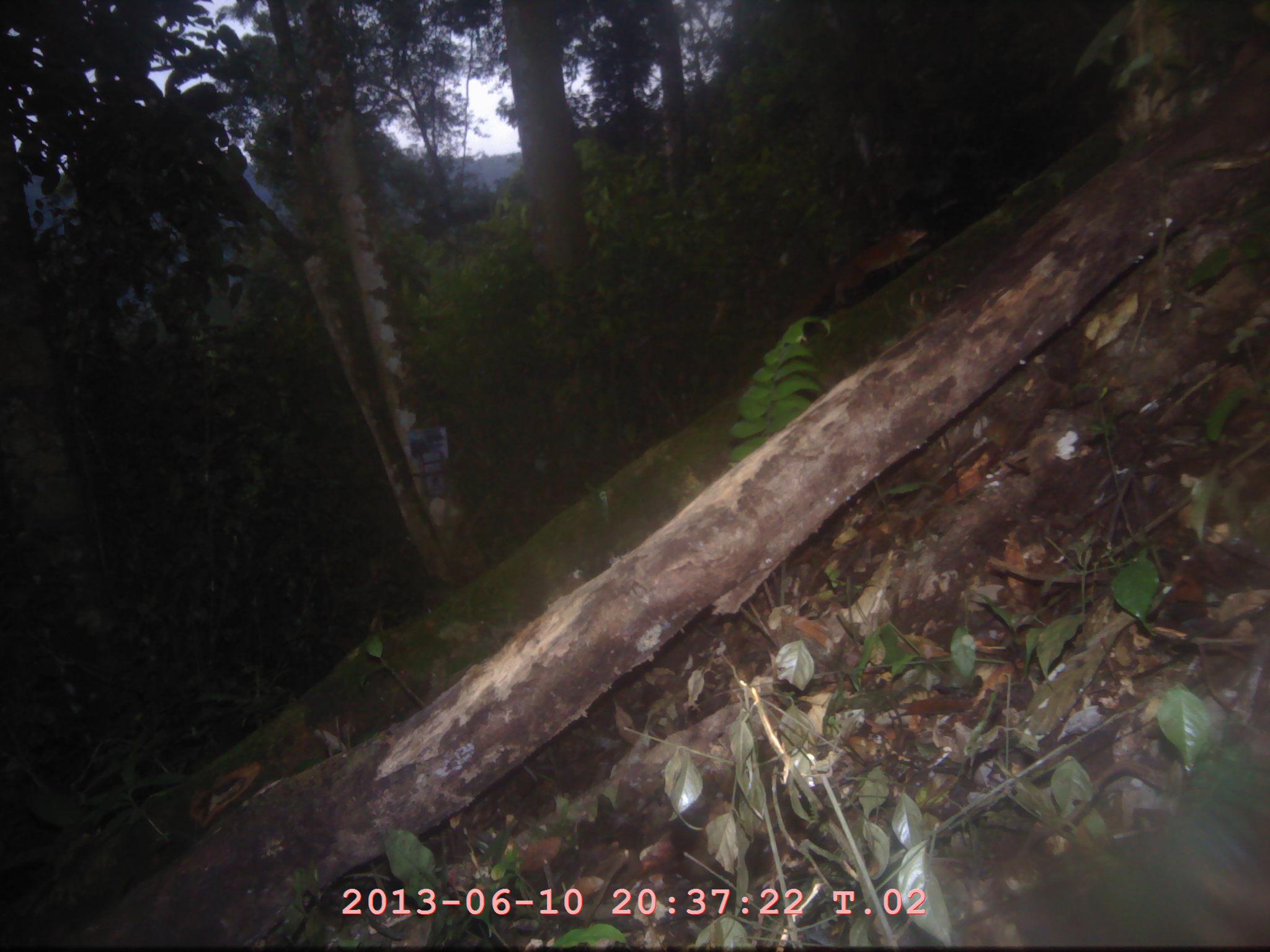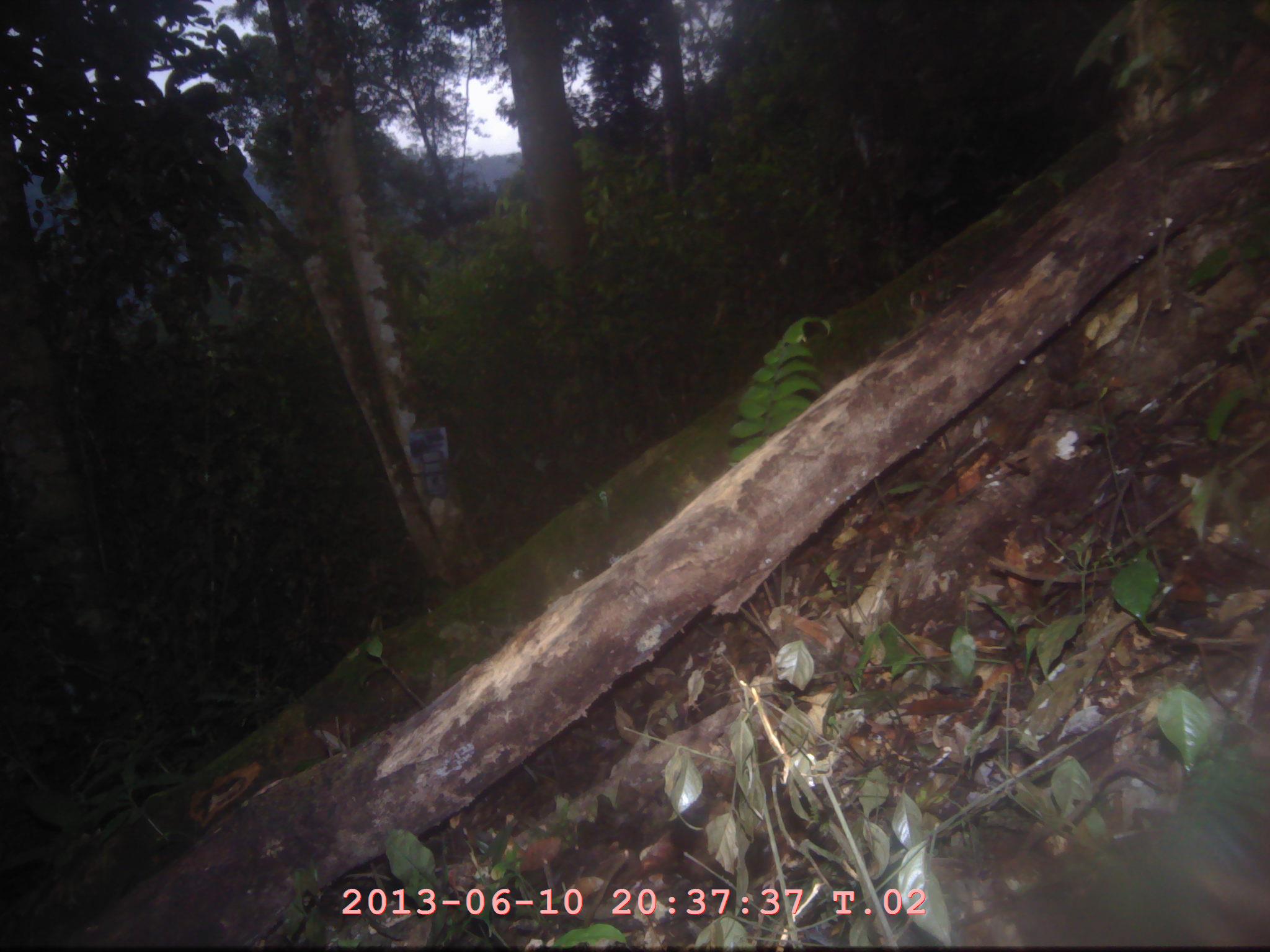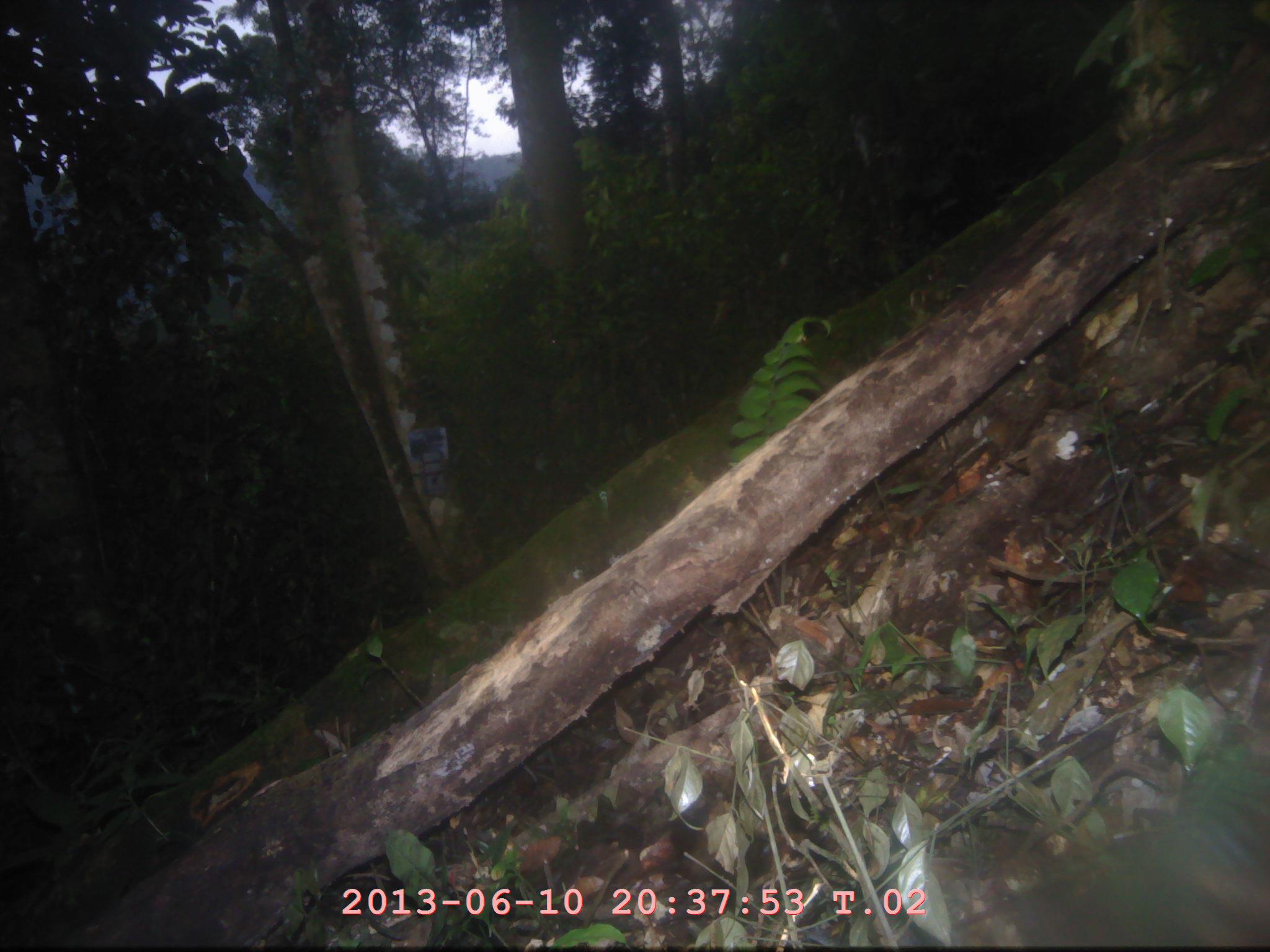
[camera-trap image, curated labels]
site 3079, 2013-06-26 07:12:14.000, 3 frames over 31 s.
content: unidentified animal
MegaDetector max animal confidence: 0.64